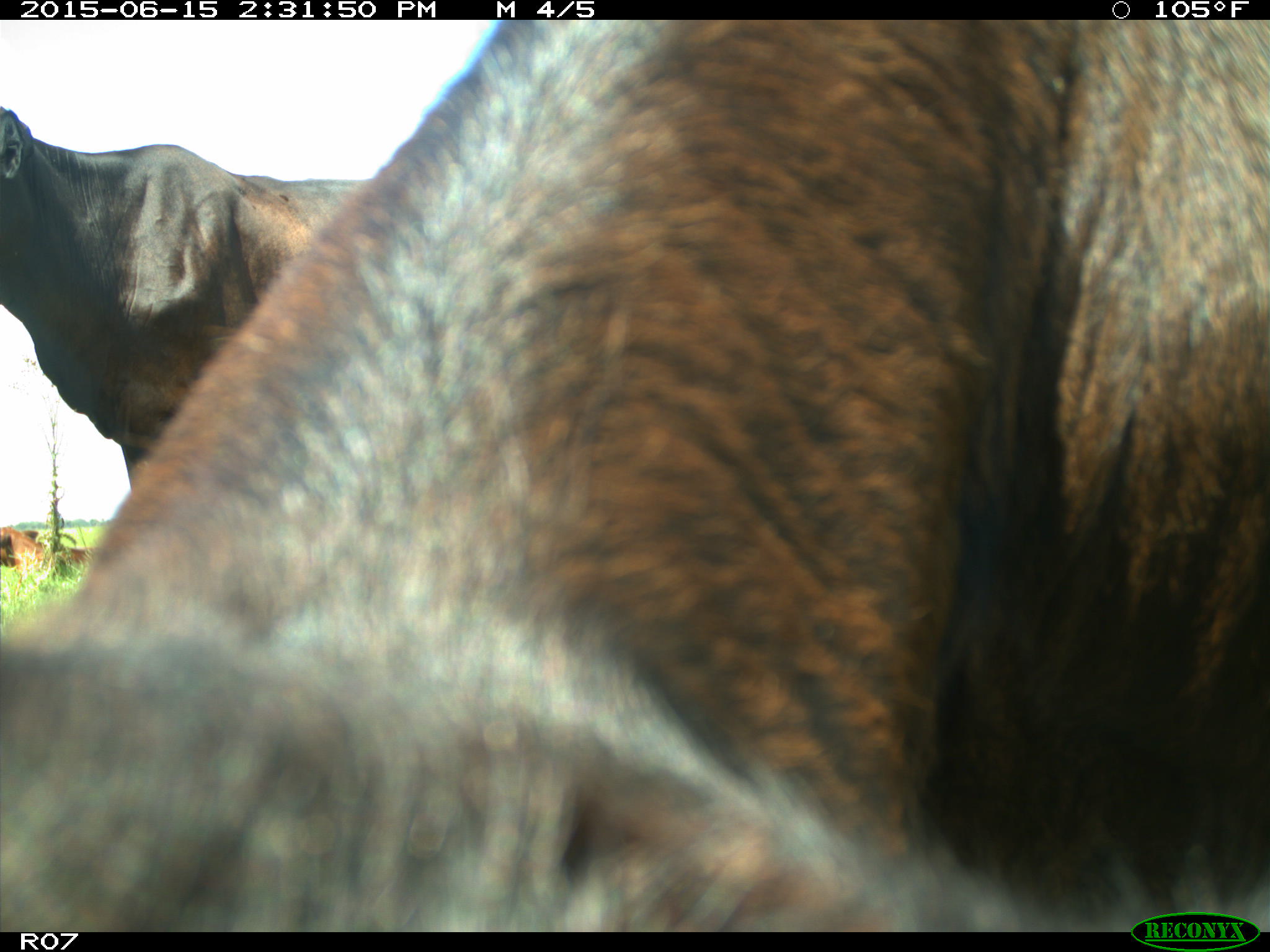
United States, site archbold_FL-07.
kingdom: Animalia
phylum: Chordata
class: Mammalia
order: Artiodactyla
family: Bovidae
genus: Bos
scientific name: Bos taurus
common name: domestic cow